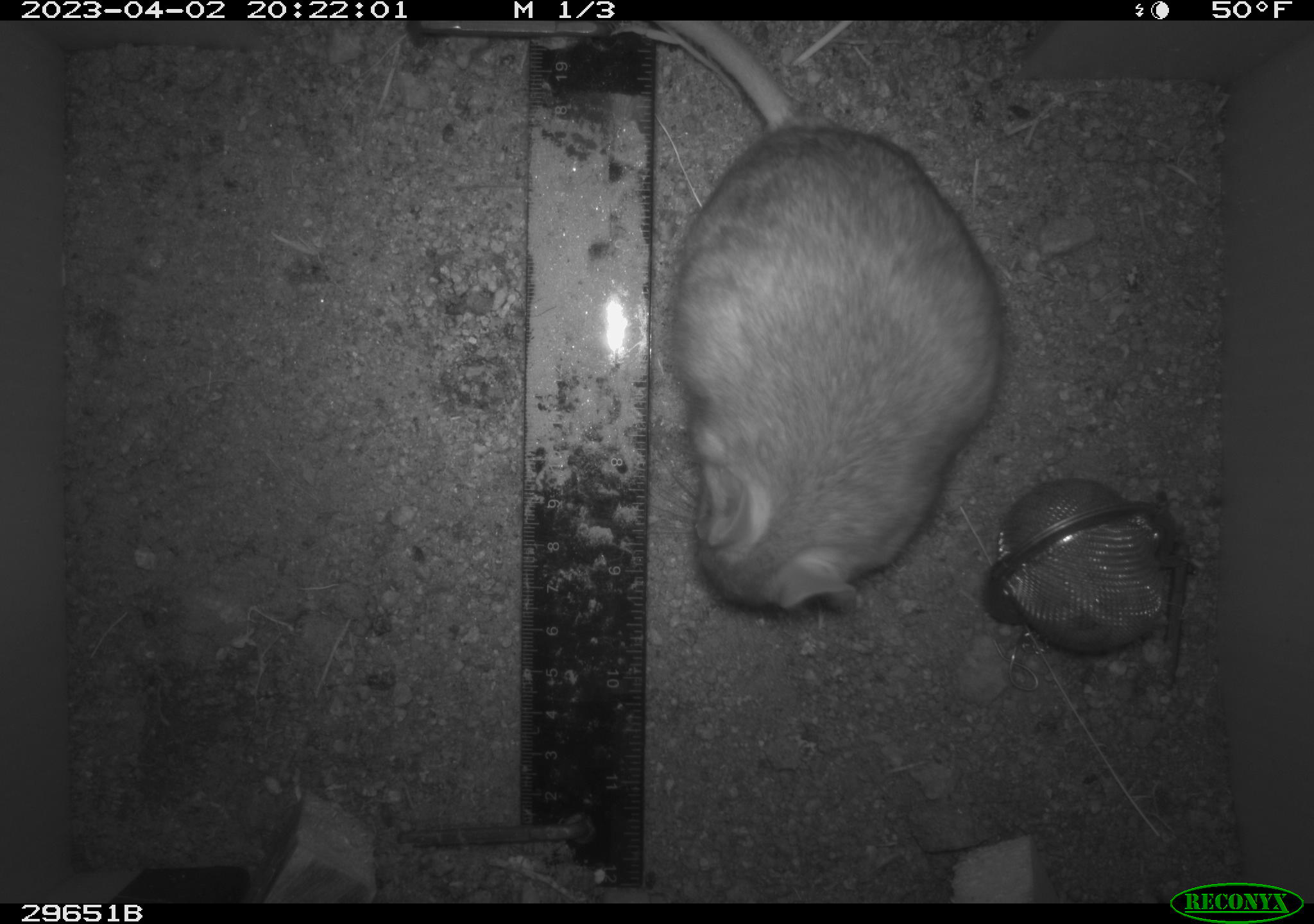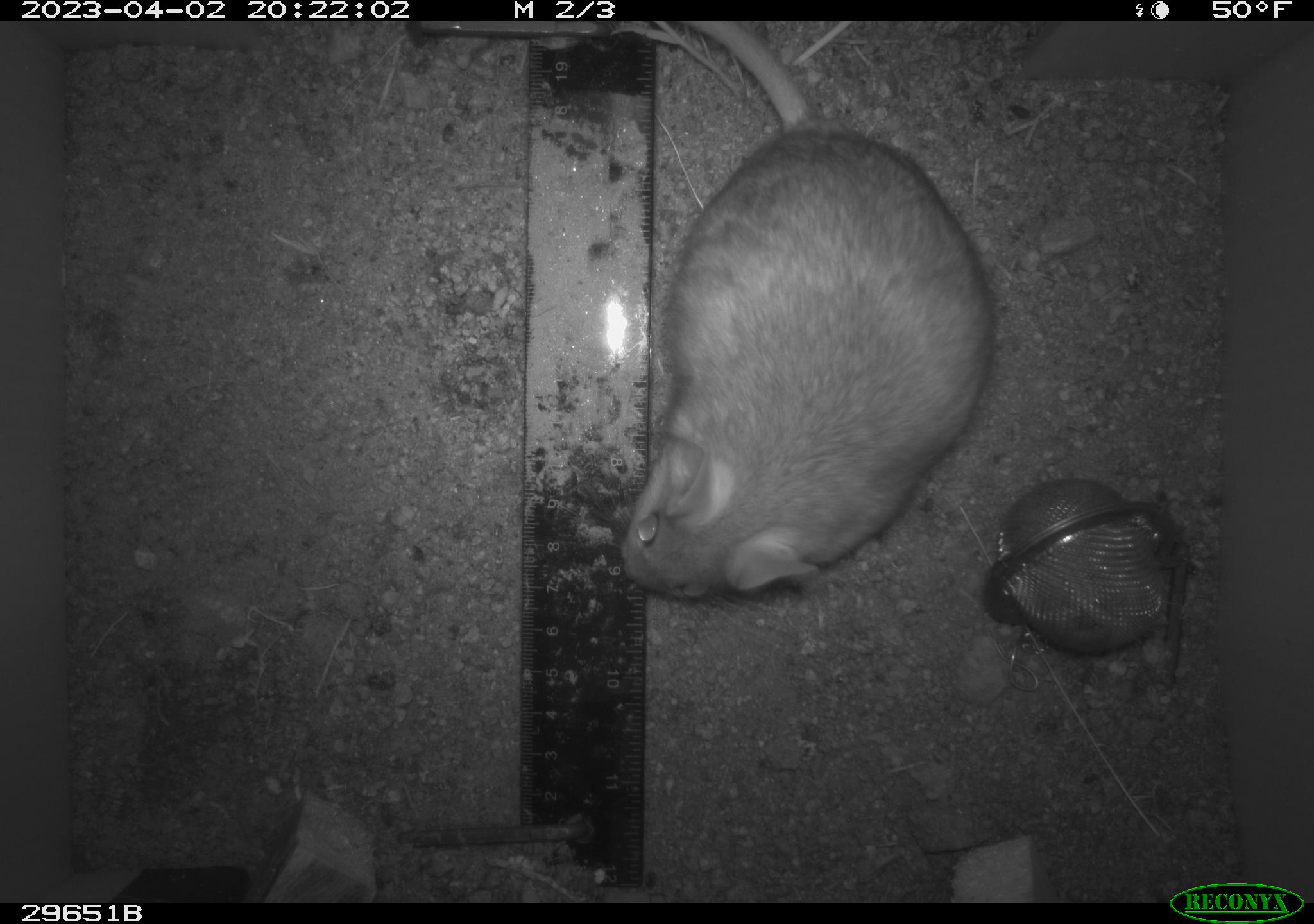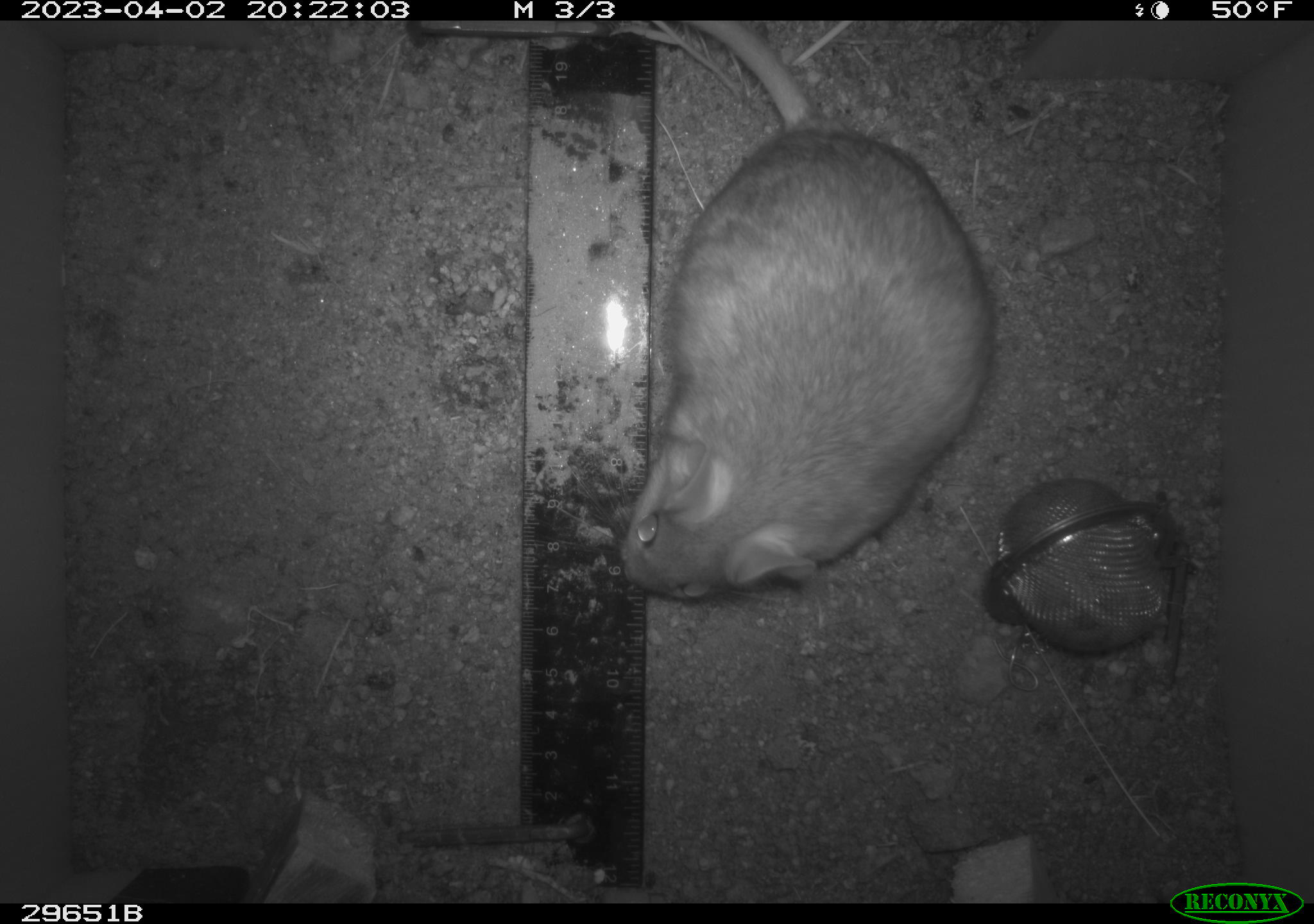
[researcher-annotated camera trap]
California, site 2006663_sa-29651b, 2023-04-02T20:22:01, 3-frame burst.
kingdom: Animalia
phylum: Chordata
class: Mammalia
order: Rodentia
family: Cricetidae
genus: Neotoma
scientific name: Neotoma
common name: pack rat or woodrat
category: neotoma species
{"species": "neotoma species (pack rat or woodrat) (Neotoma)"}